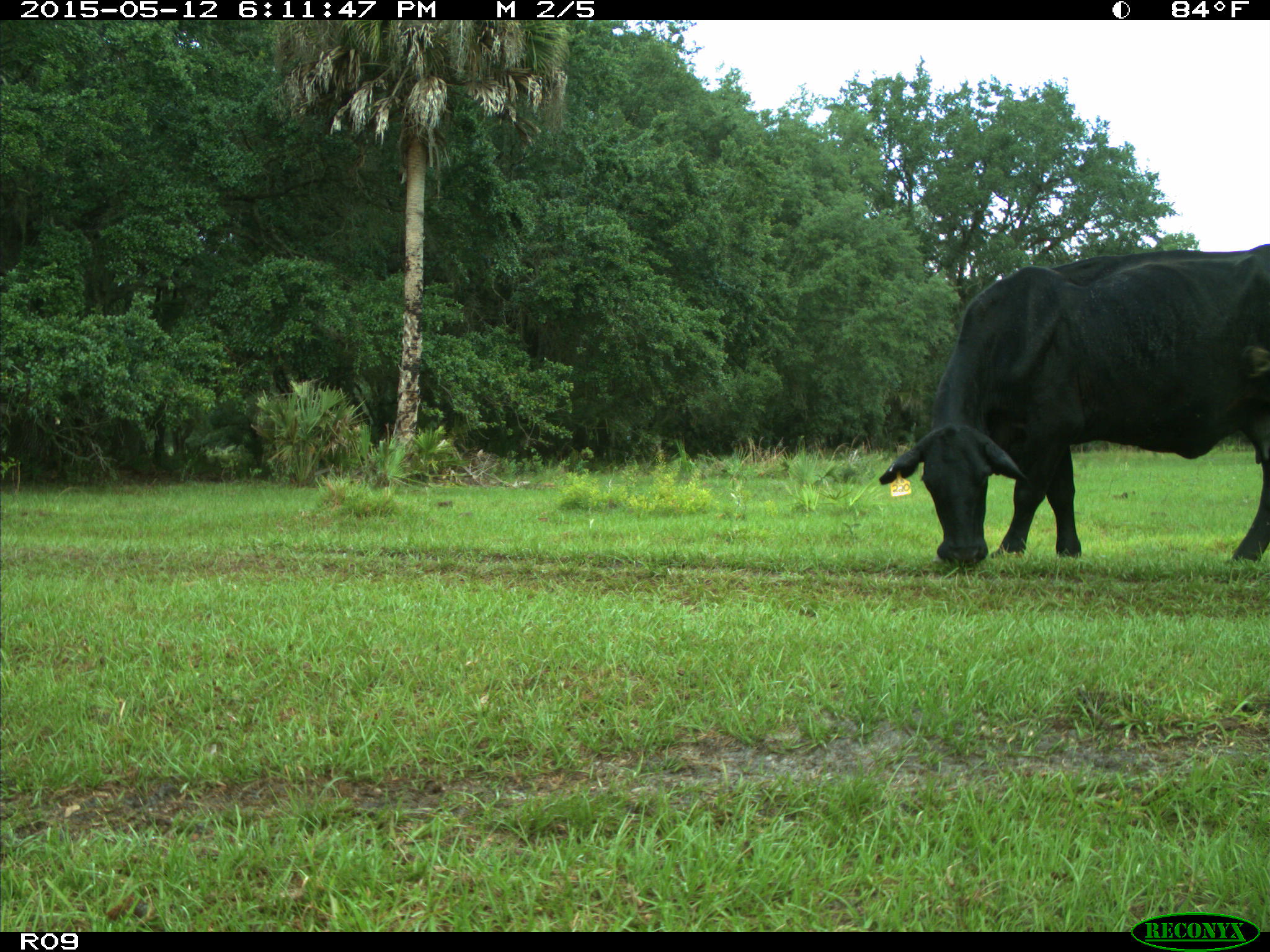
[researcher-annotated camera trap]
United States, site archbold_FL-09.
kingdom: Animalia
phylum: Chordata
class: Mammalia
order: Artiodactyla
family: Bovidae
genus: Bos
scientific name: Bos taurus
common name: domestic cow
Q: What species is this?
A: Bos taurus (domestic cow).